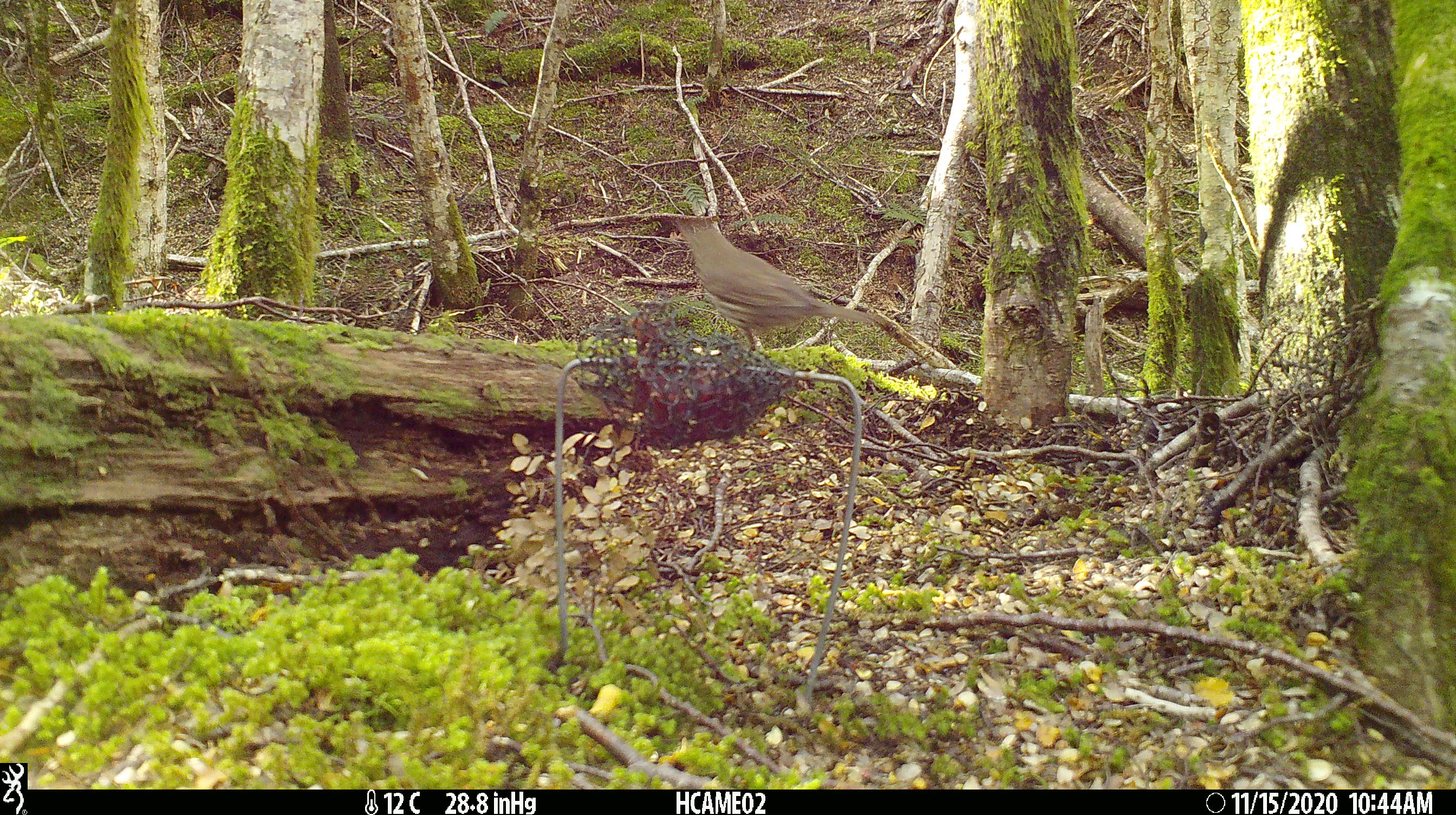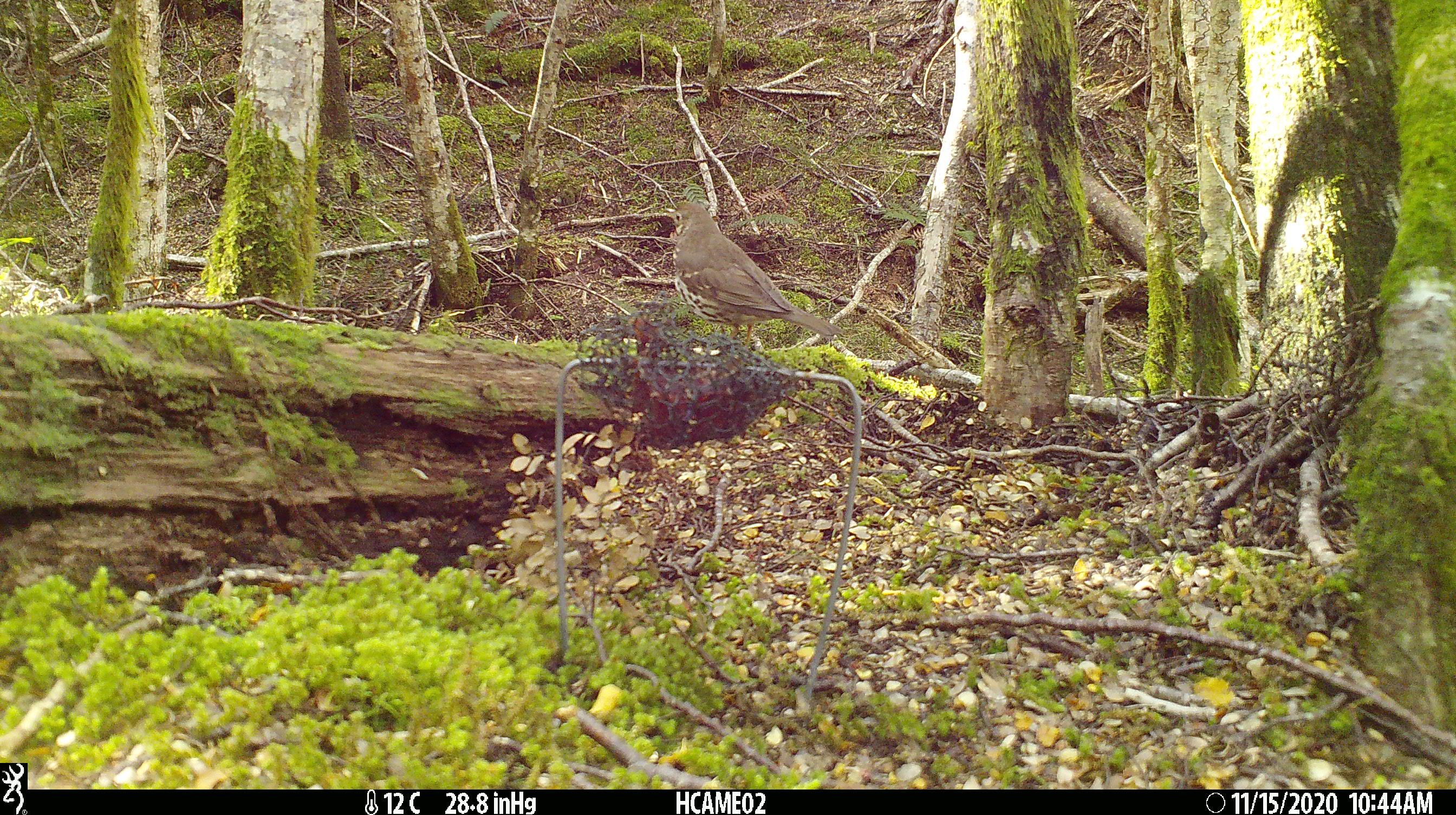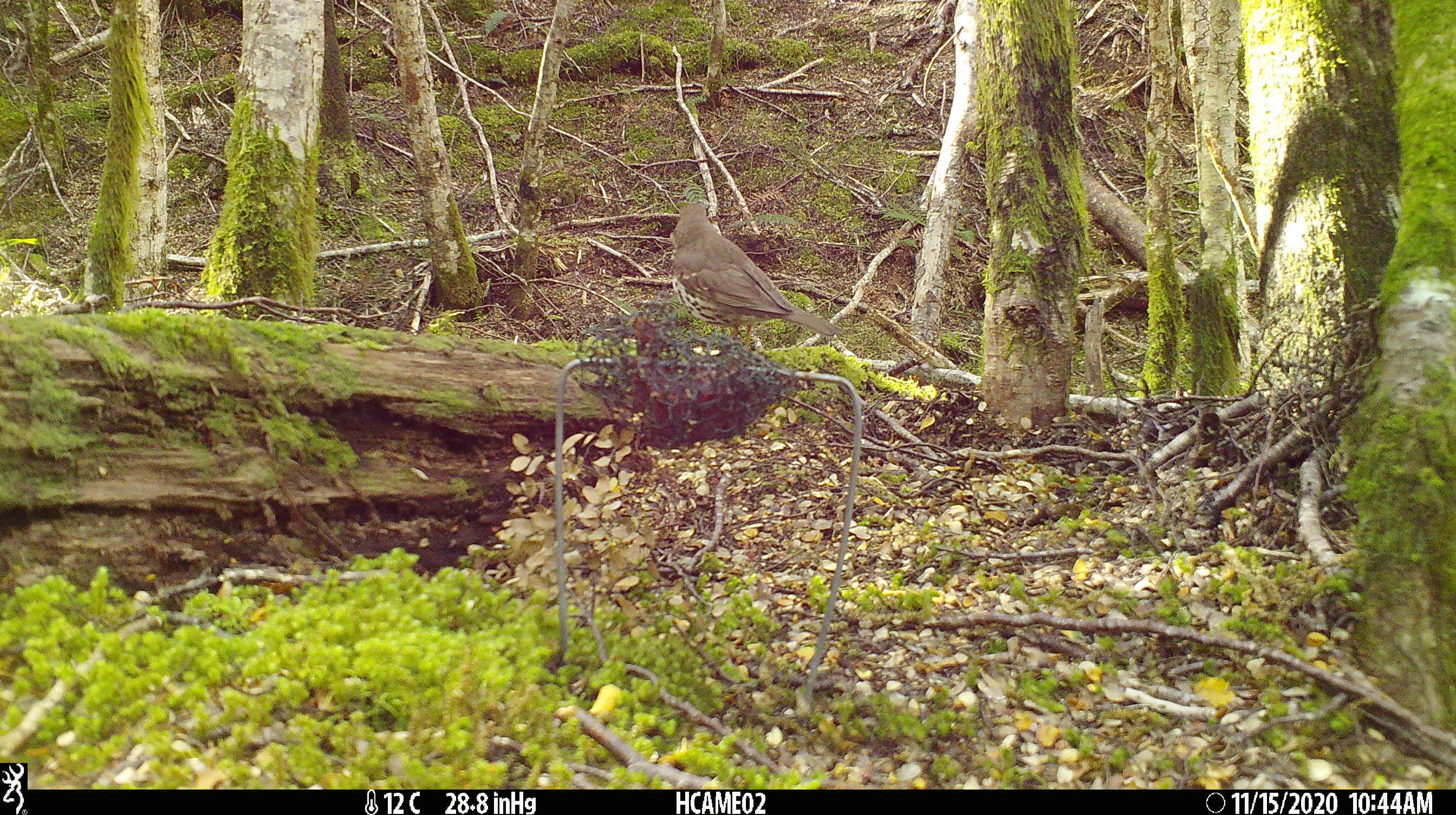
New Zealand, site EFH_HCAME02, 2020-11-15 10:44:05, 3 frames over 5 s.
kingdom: Animalia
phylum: Chordata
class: Aves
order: Passeriformes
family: Turdidae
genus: Turdus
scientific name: Turdus philomelos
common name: song thrush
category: thrush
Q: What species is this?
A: Thrush (song thrush) (Turdus philomelos).